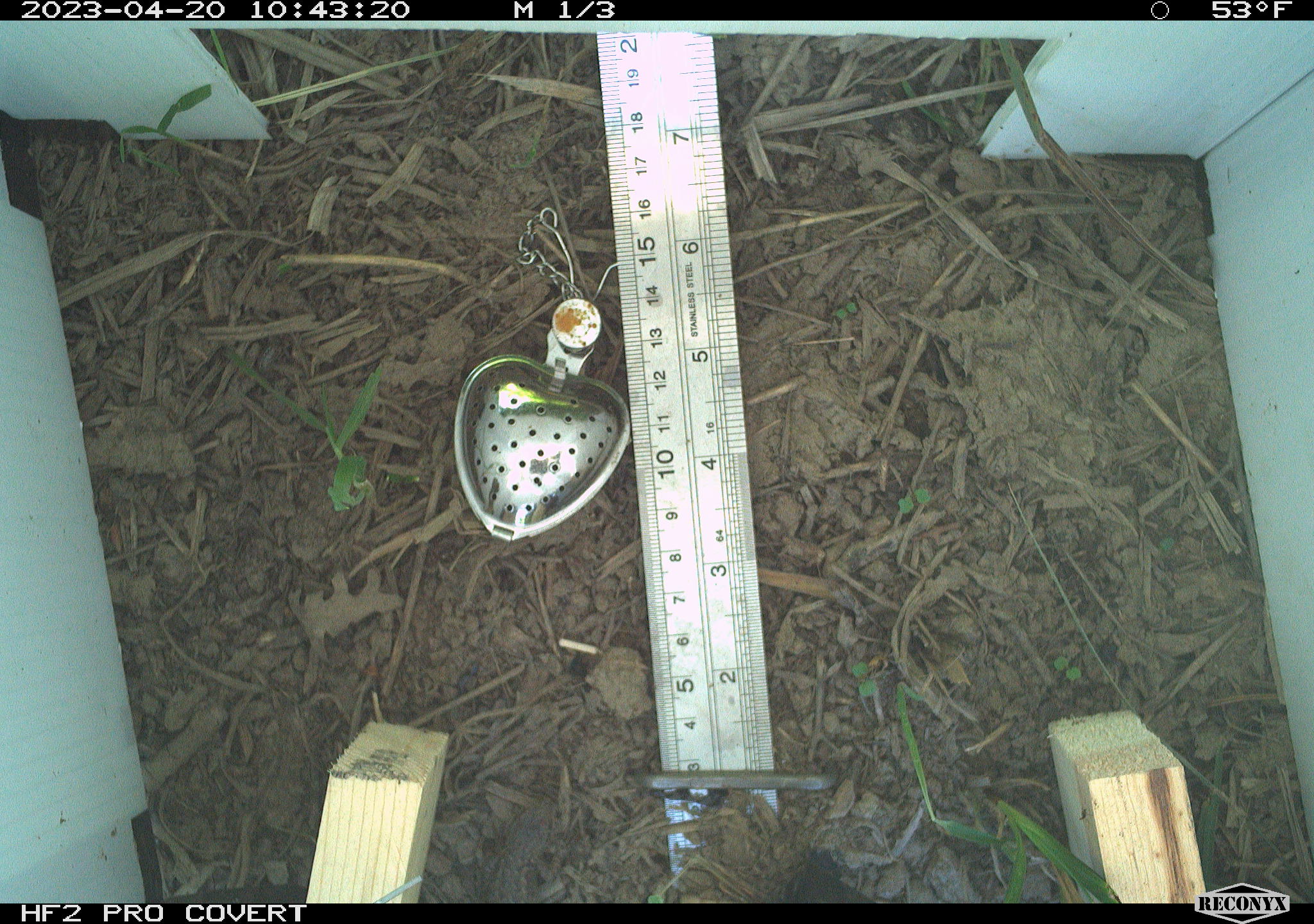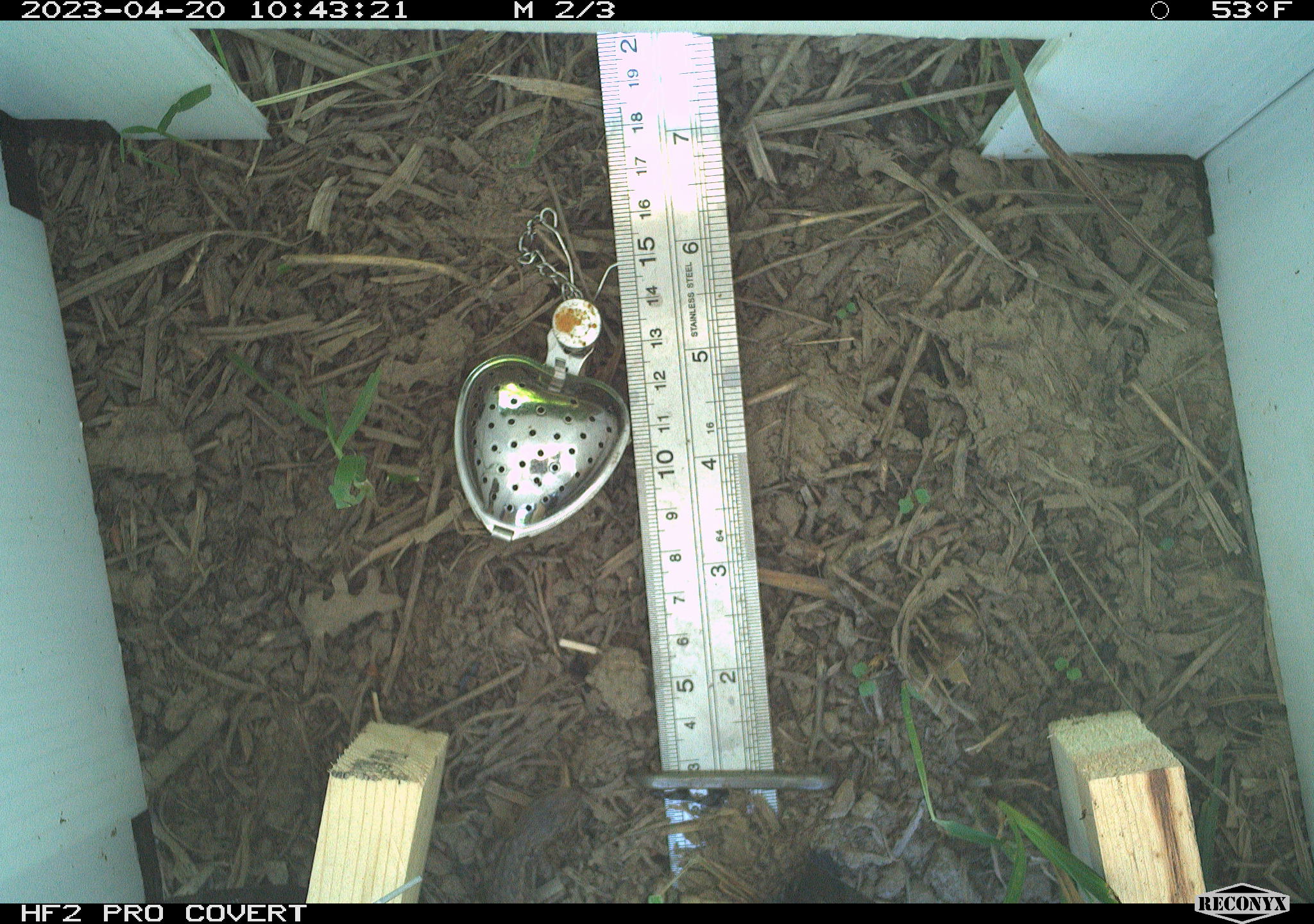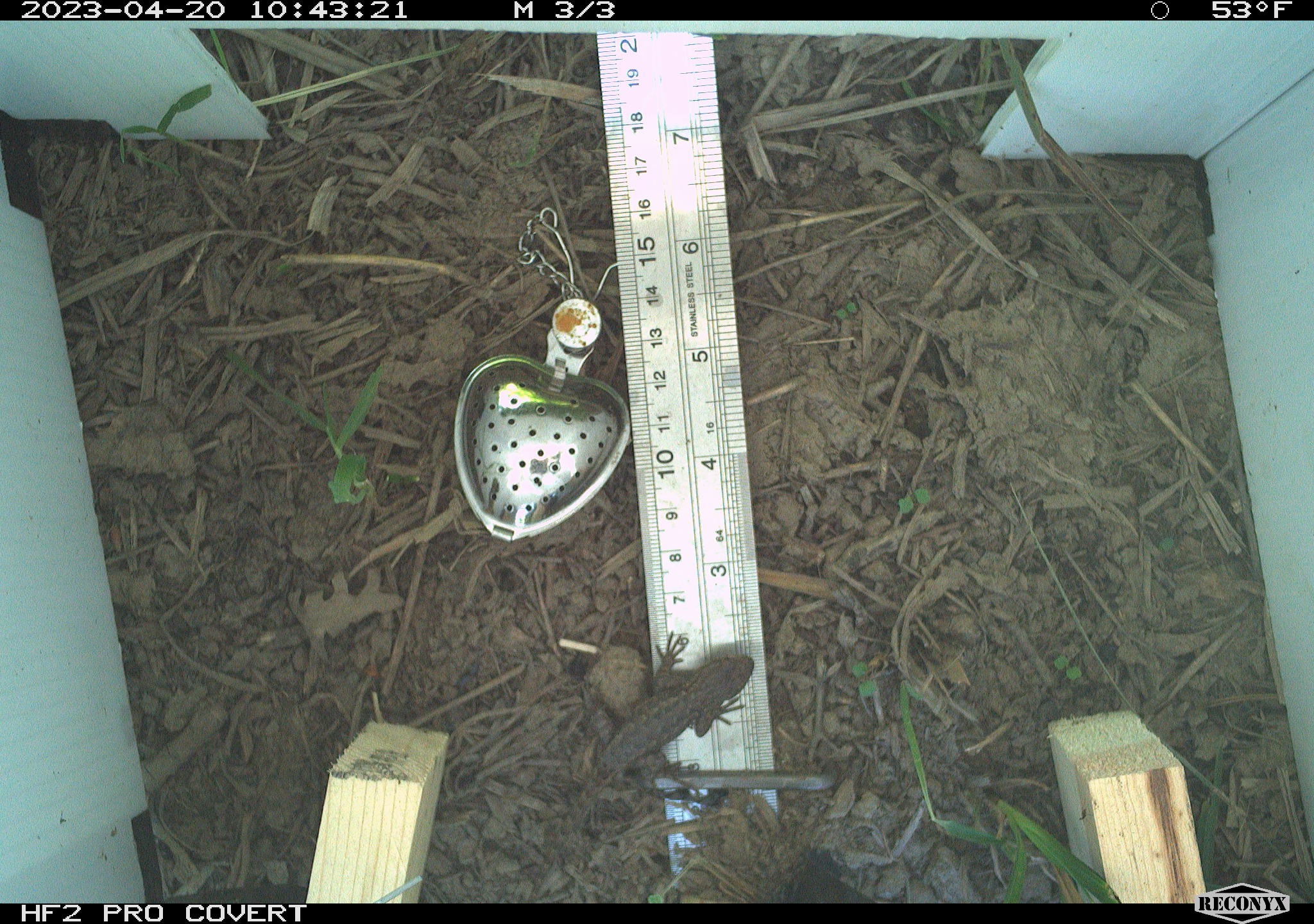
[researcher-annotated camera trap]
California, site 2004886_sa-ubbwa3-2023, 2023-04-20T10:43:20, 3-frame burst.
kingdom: Animalia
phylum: Chordata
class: Reptilia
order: Squamata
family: Phrynosomatidae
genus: Sceloporus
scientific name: Sceloporus occidentalis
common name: western fence lizard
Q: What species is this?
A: Western fence lizard (Sceloporus occidentalis).